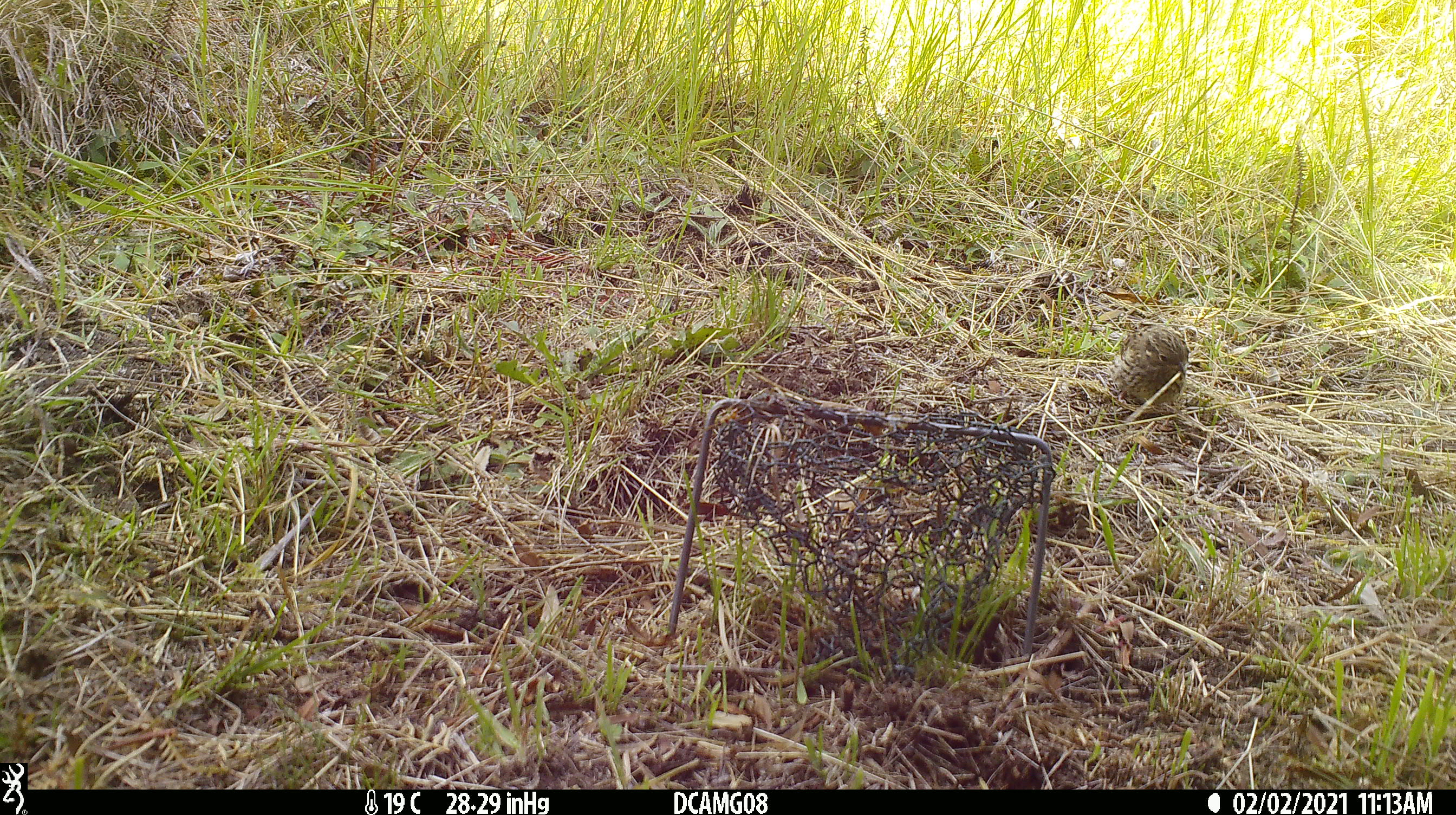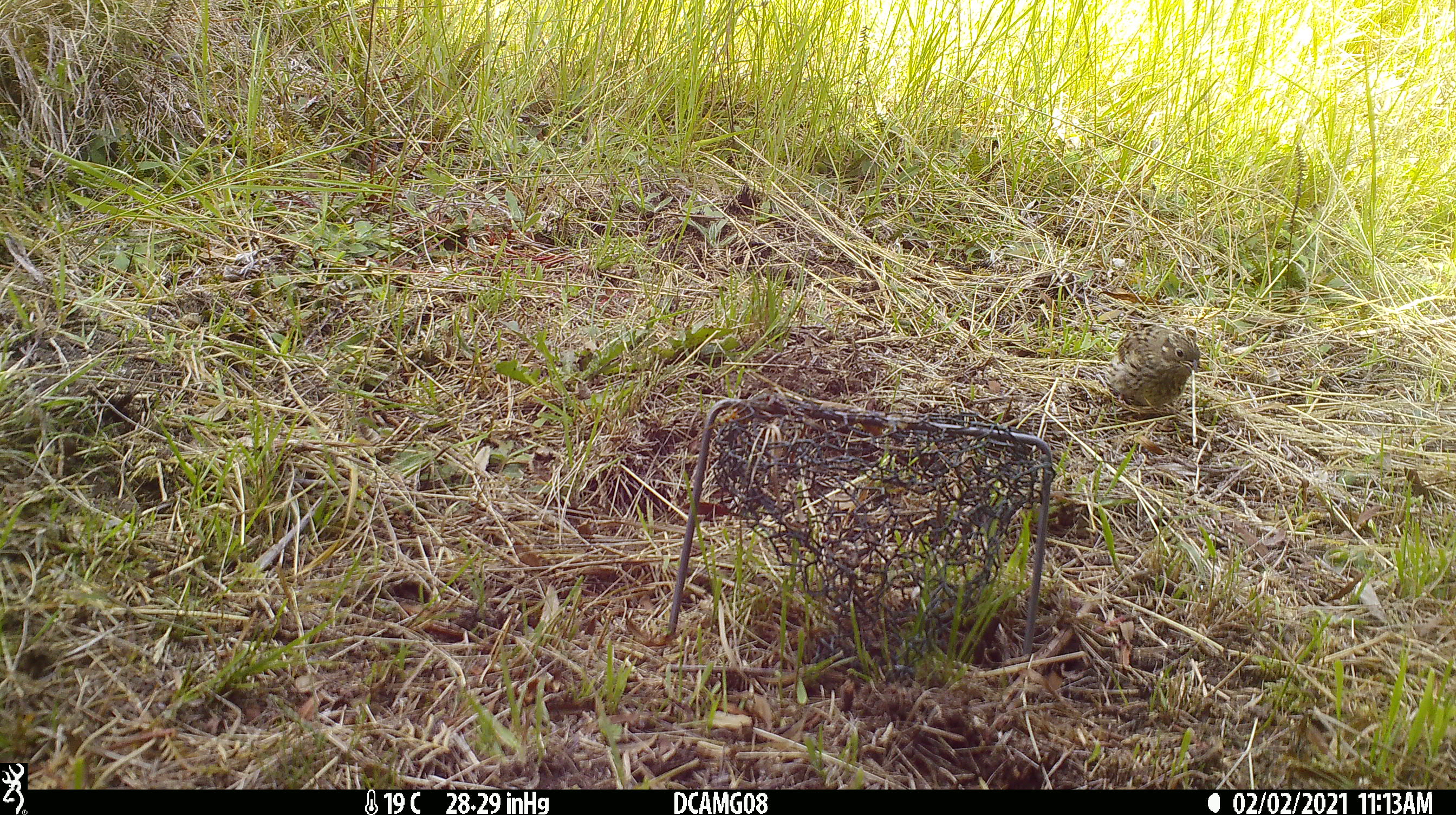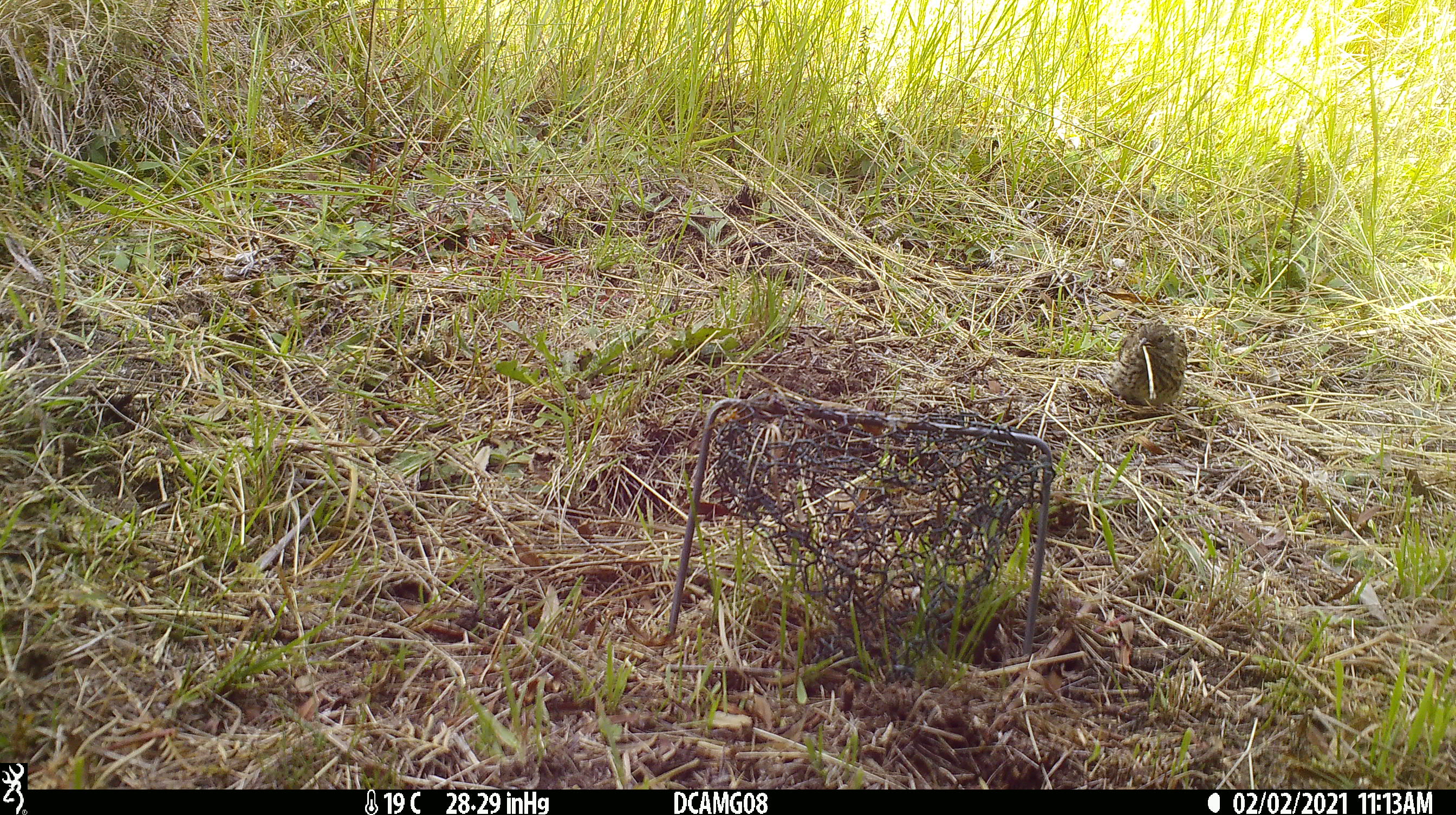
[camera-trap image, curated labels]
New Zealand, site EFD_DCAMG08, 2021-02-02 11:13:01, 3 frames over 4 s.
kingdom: Animalia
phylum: Chordata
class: Aves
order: Passeriformes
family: Emberizidae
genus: Emberiza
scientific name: Emberiza citrinella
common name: yellowhammer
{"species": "yellowhammer (Emberiza citrinella)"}